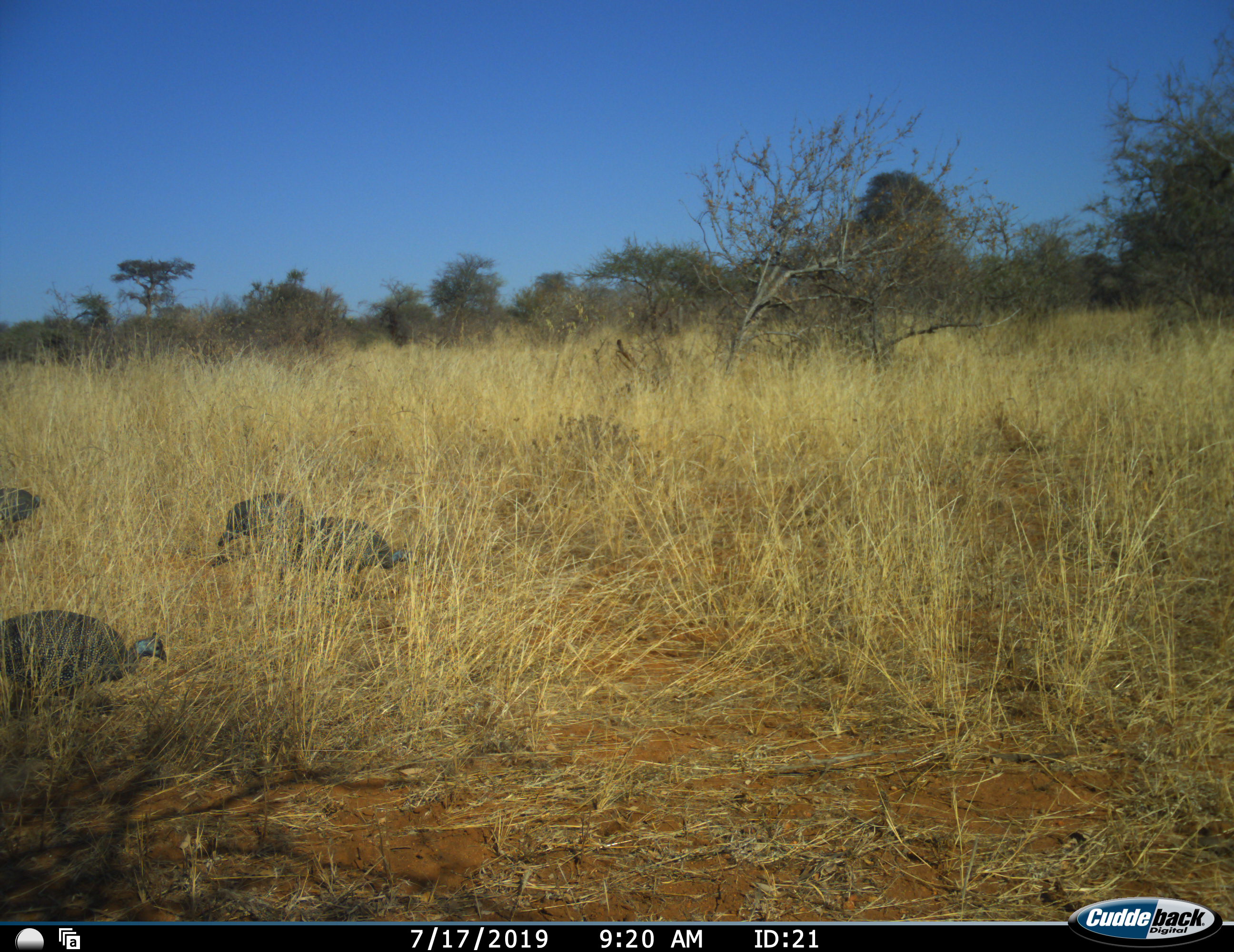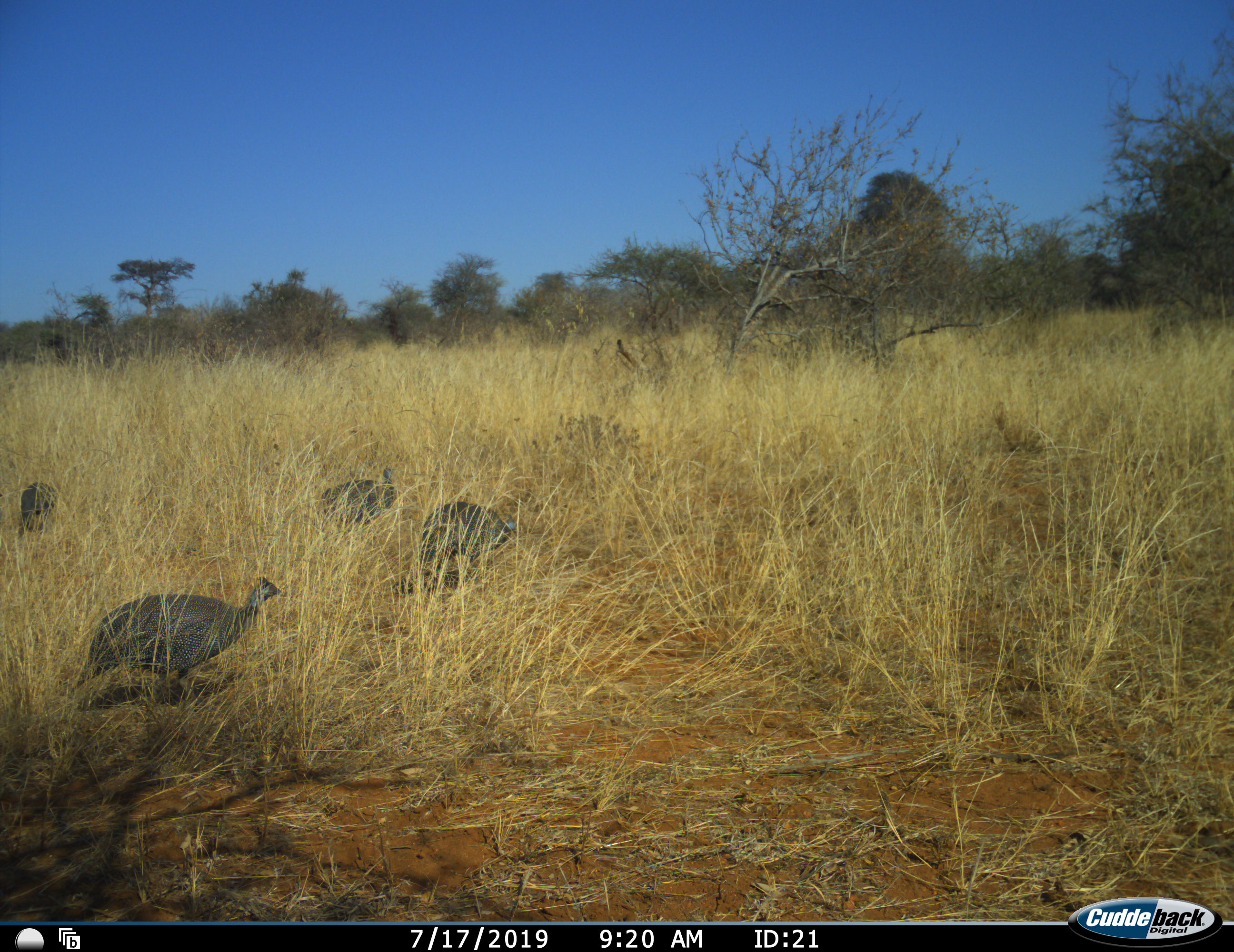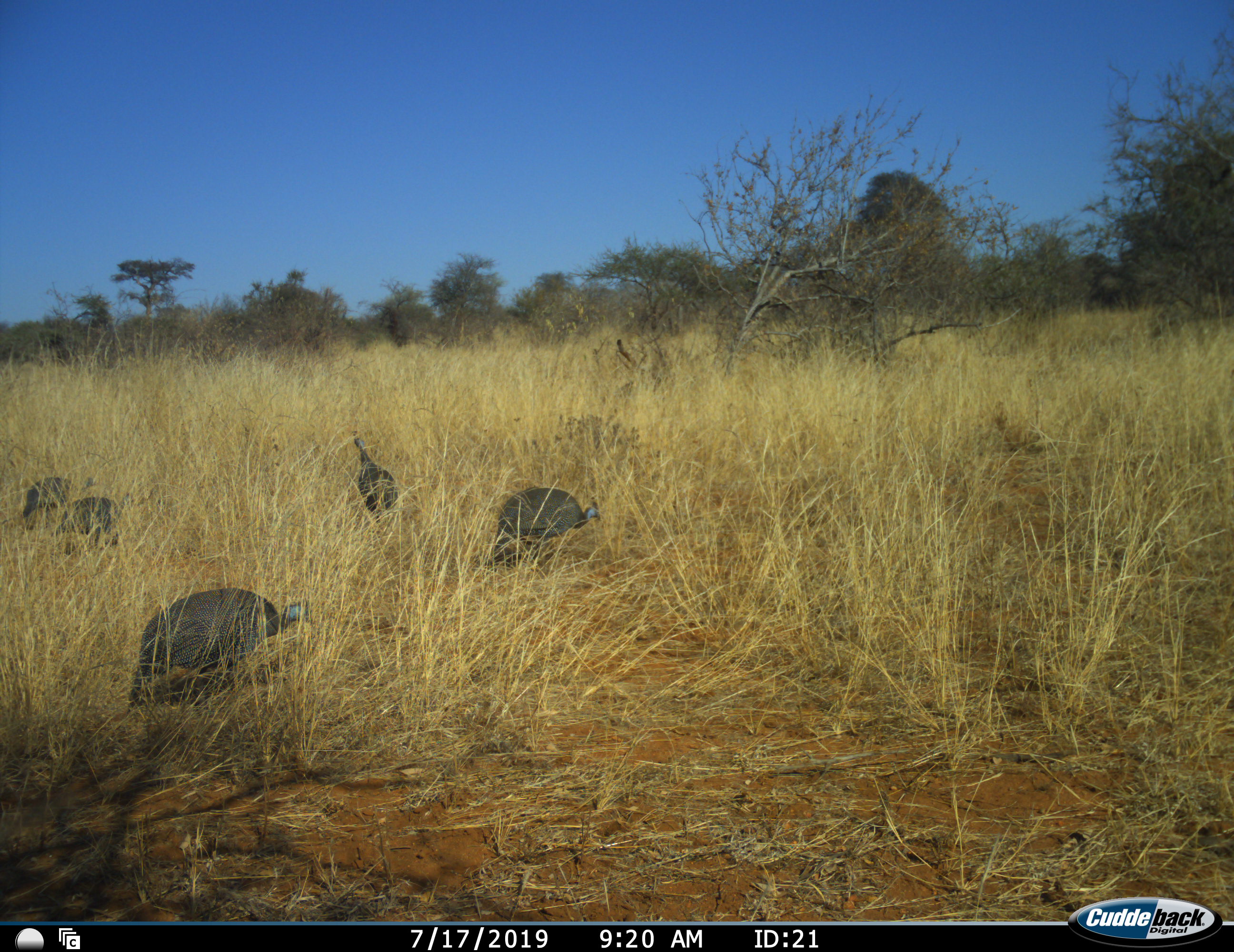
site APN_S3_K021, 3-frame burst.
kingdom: Animalia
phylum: Chordata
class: Aves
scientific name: Aves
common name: bird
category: birdother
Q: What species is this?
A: Birdother (bird) (Aves).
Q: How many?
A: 5.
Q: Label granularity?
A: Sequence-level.